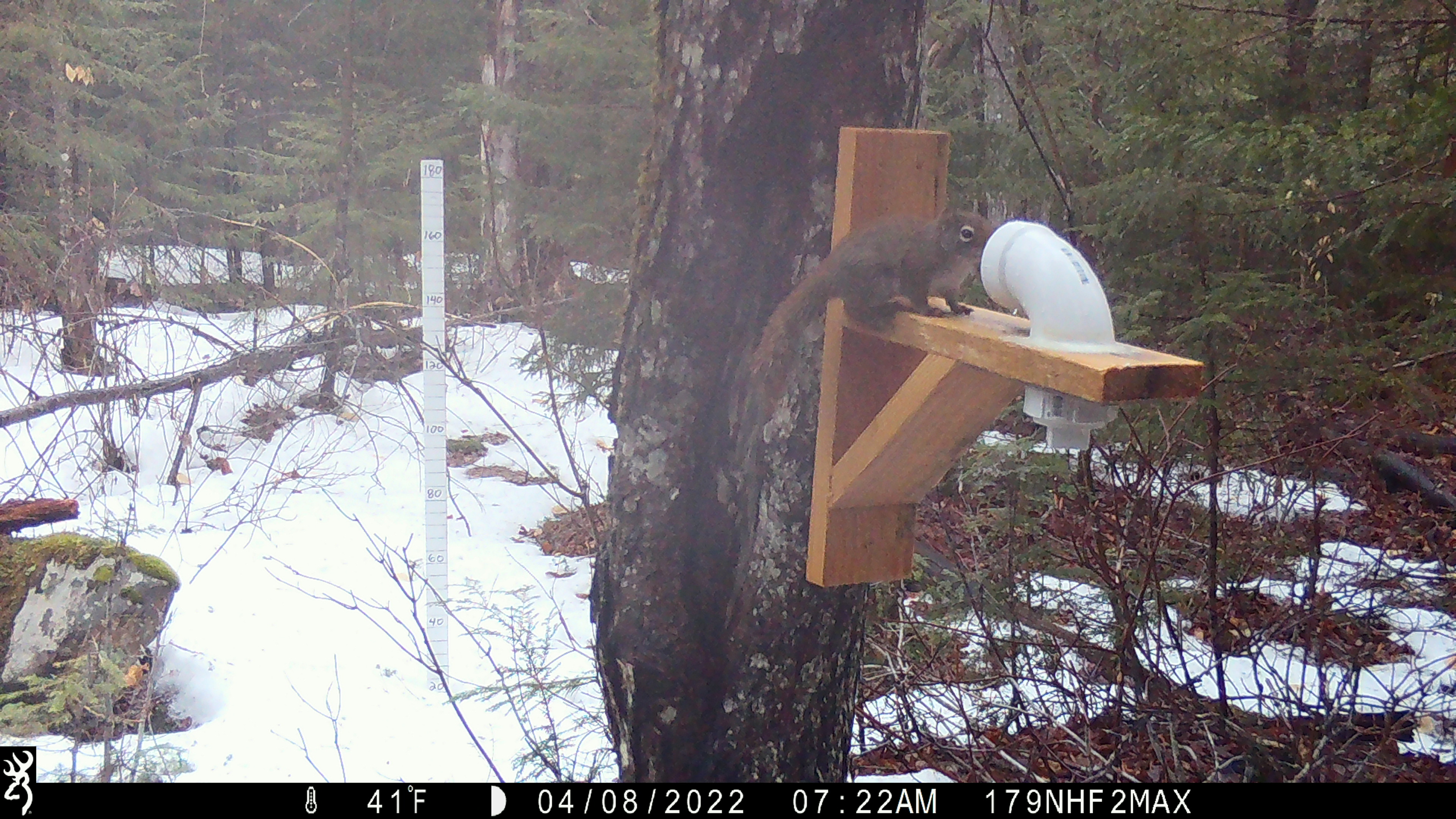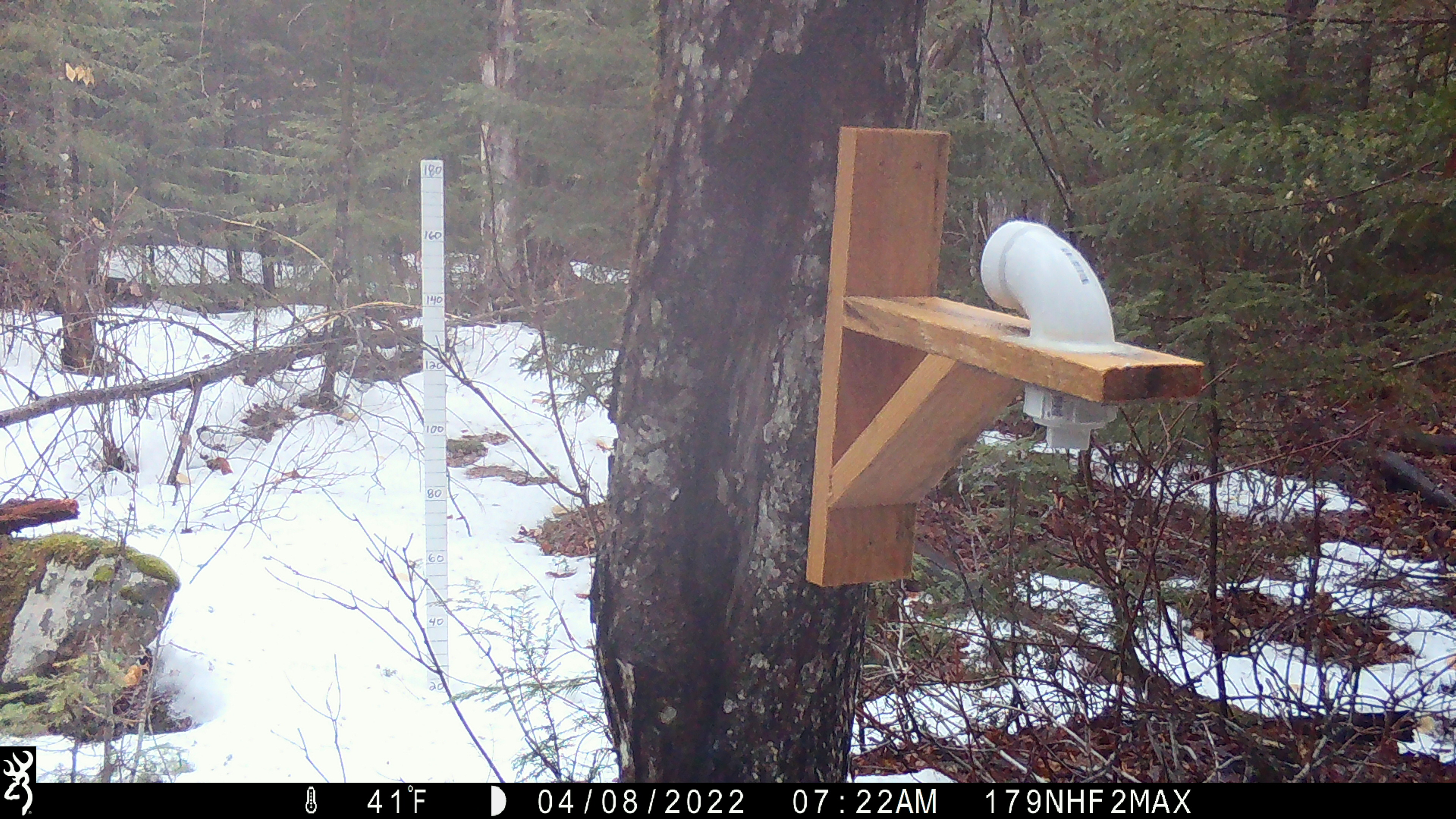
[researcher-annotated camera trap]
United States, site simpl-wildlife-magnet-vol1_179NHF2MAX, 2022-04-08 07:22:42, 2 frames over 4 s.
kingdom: Animalia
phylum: Chordata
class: Mammalia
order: Rodentia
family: Sciuridae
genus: Tamiasciurus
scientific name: Tamiasciurus hudsonicus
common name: red squirrel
Red squirrel (Tamiasciurus hudsonicus).